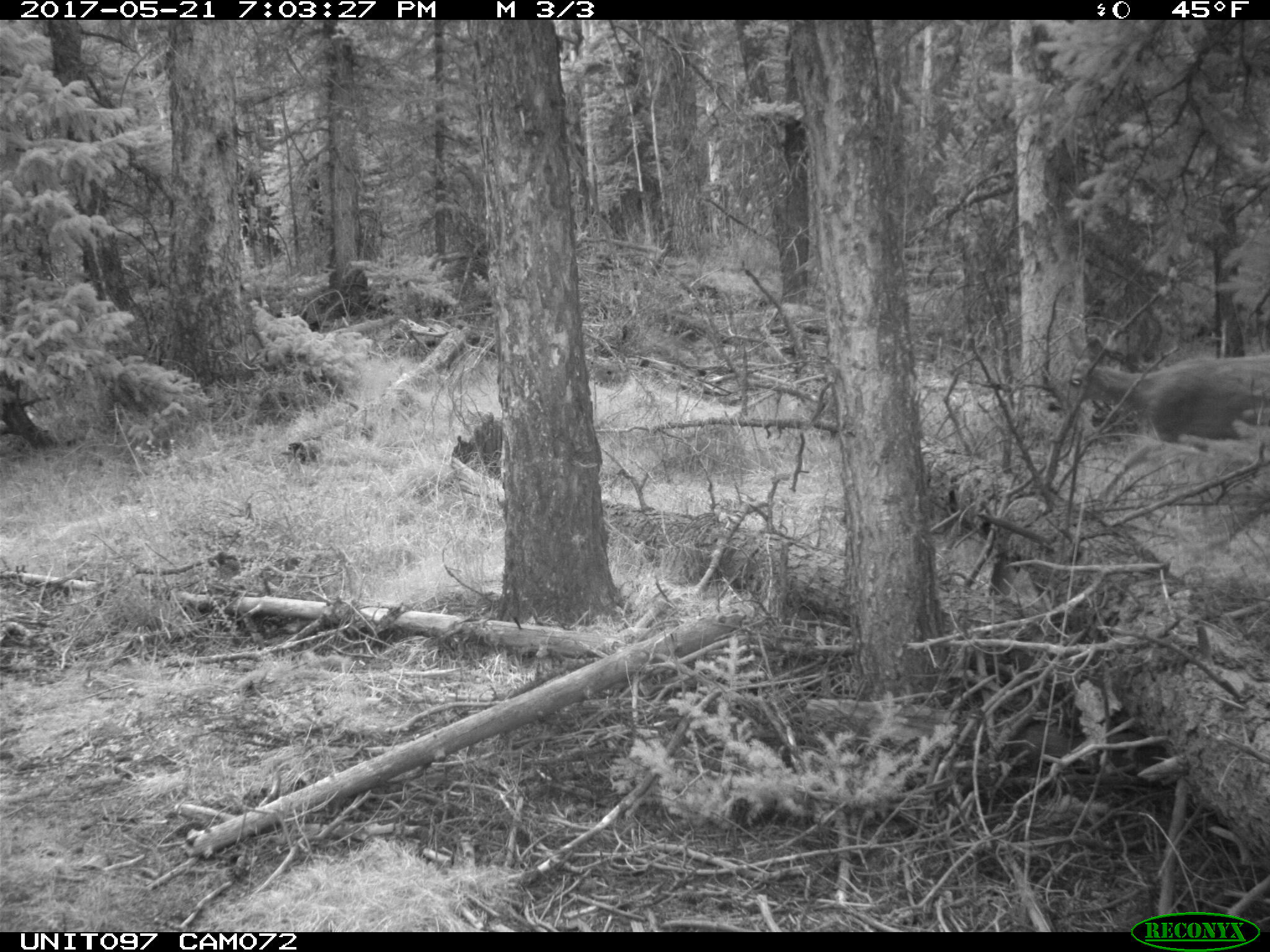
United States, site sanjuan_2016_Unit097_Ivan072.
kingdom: Animalia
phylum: Chordata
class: Mammalia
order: Artiodactyla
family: Cervidae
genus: Odocoileus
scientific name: Odocoileus hemionus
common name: mule deer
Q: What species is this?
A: Odocoileus hemionus (mule deer).